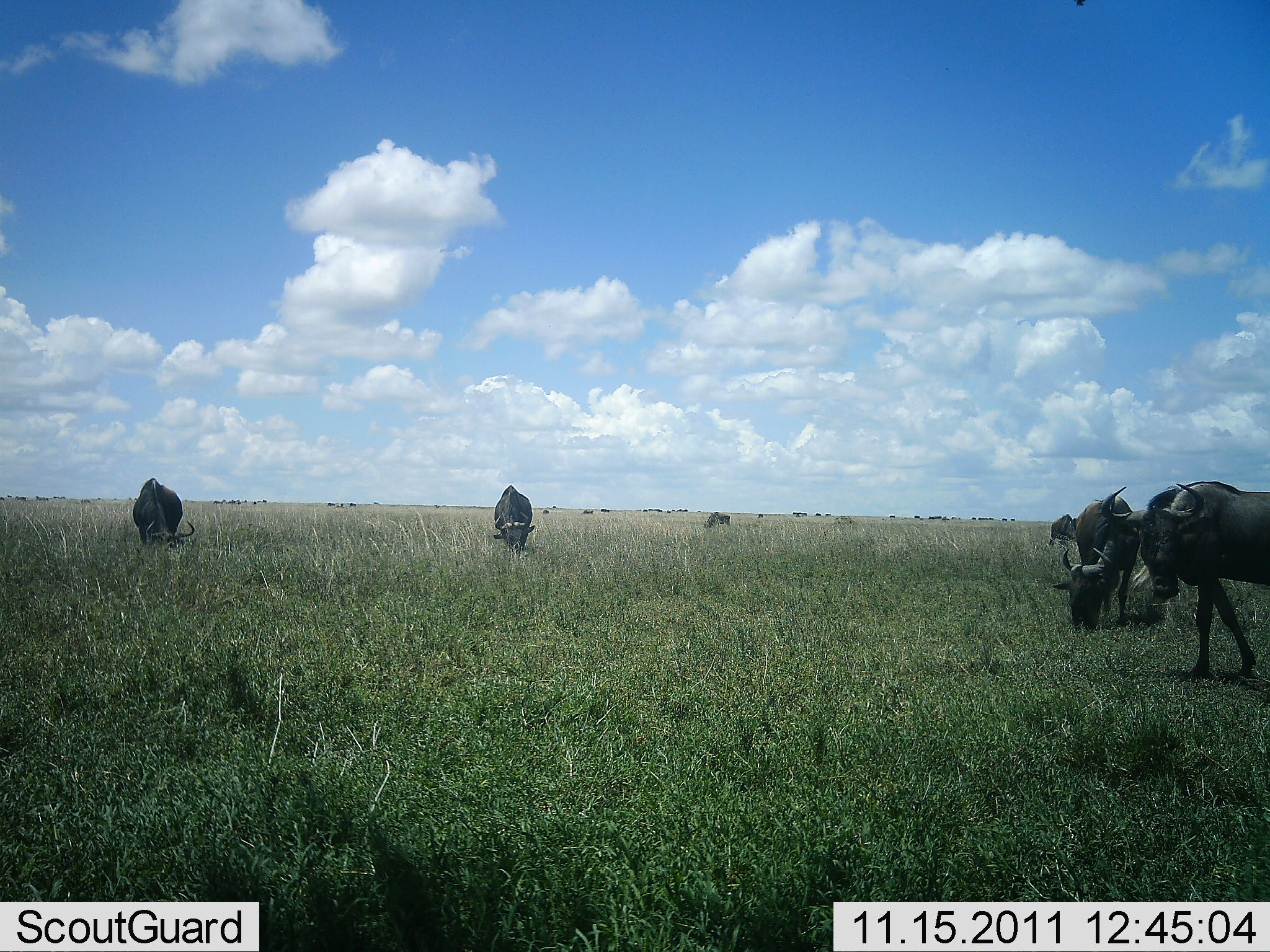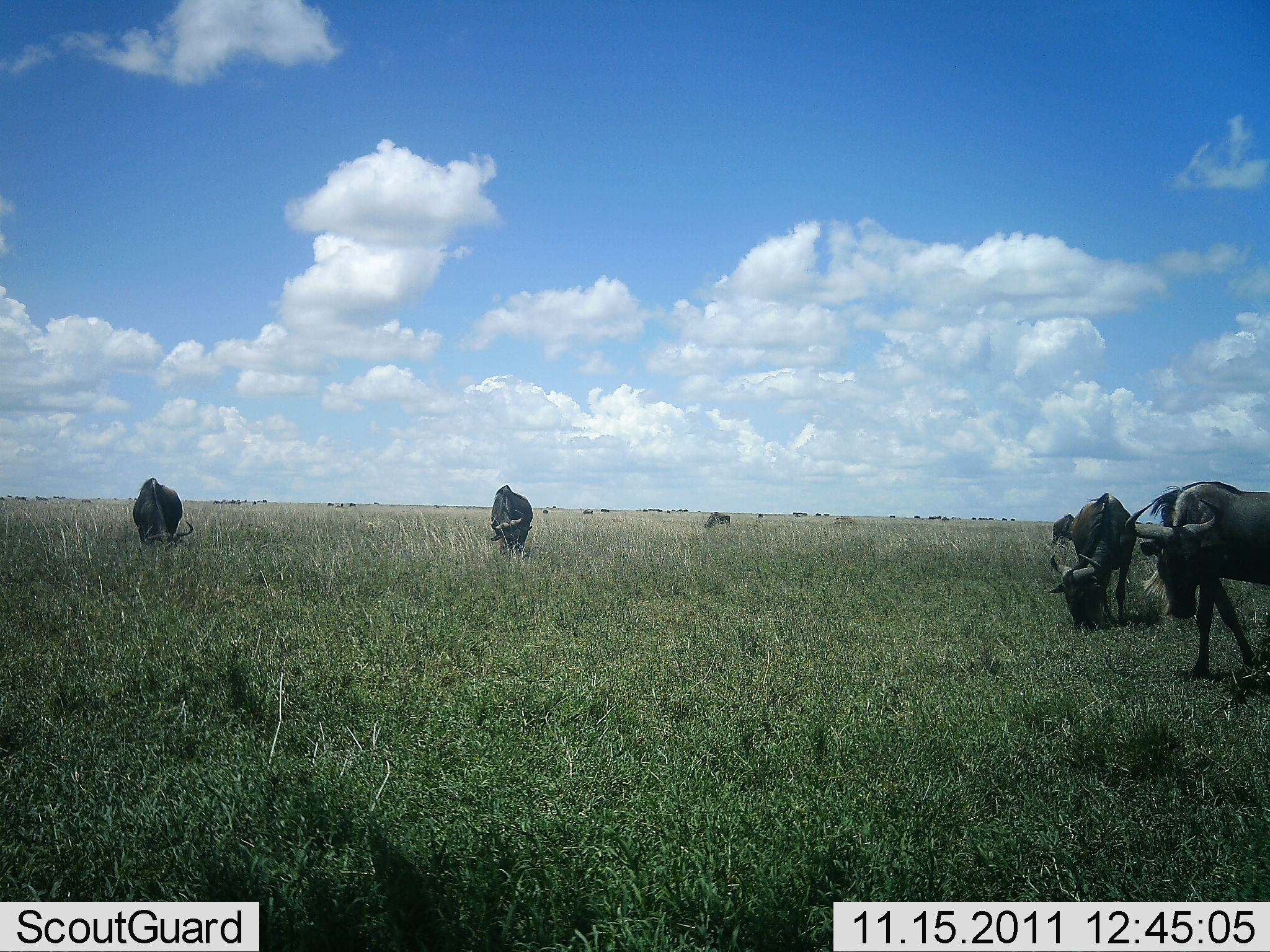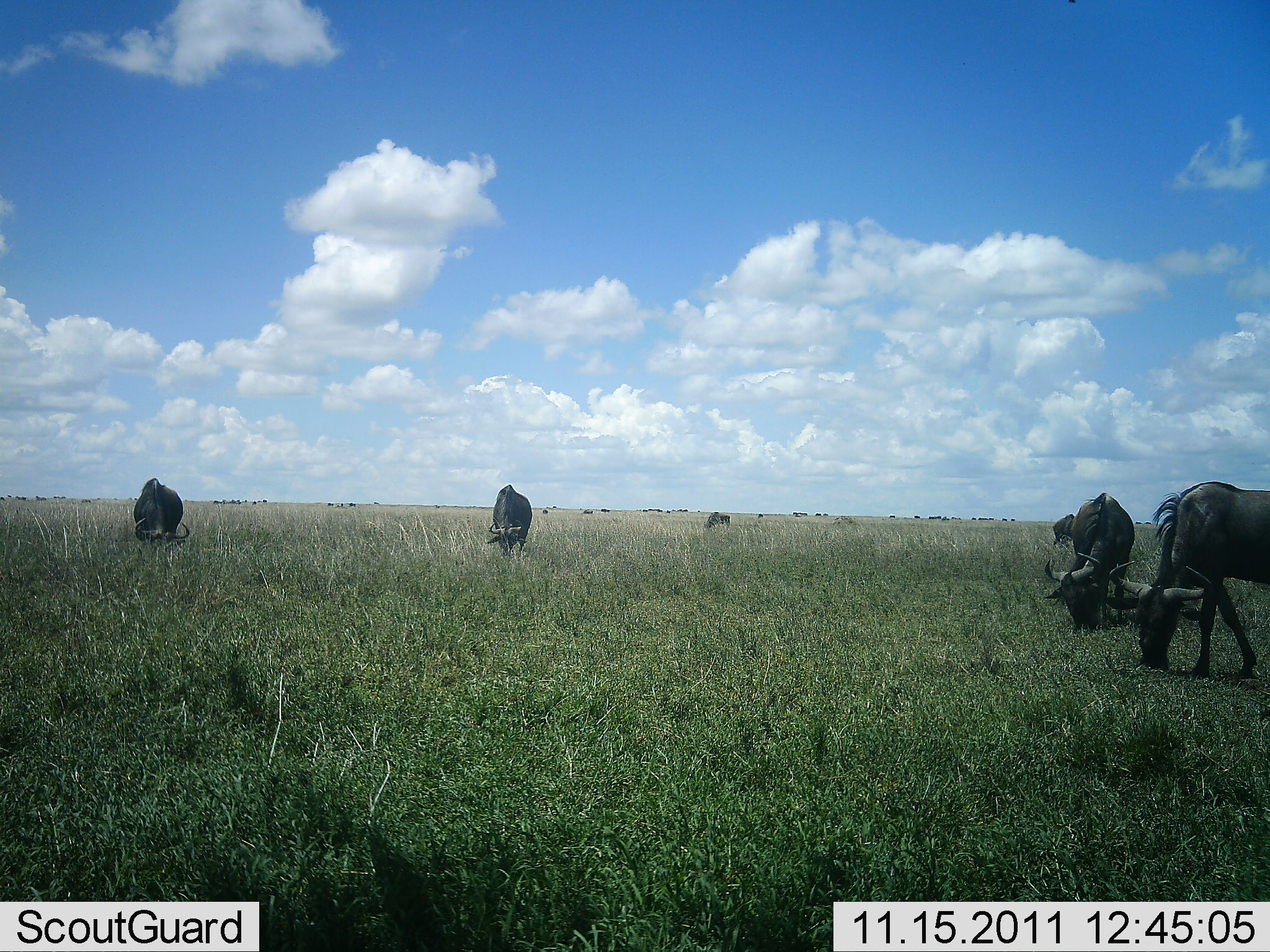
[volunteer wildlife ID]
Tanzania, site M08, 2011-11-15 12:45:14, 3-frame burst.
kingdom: Animalia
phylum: Chordata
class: Mammalia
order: Artiodactyla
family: Bovidae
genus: Connochaetes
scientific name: Connochaetes taurinus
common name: blue wildebeest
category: wildebeest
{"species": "wildebeest (blue wildebeest) (Connochaetes taurinus)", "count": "6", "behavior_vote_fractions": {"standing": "21%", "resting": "0%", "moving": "0%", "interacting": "0%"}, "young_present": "0%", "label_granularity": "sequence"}